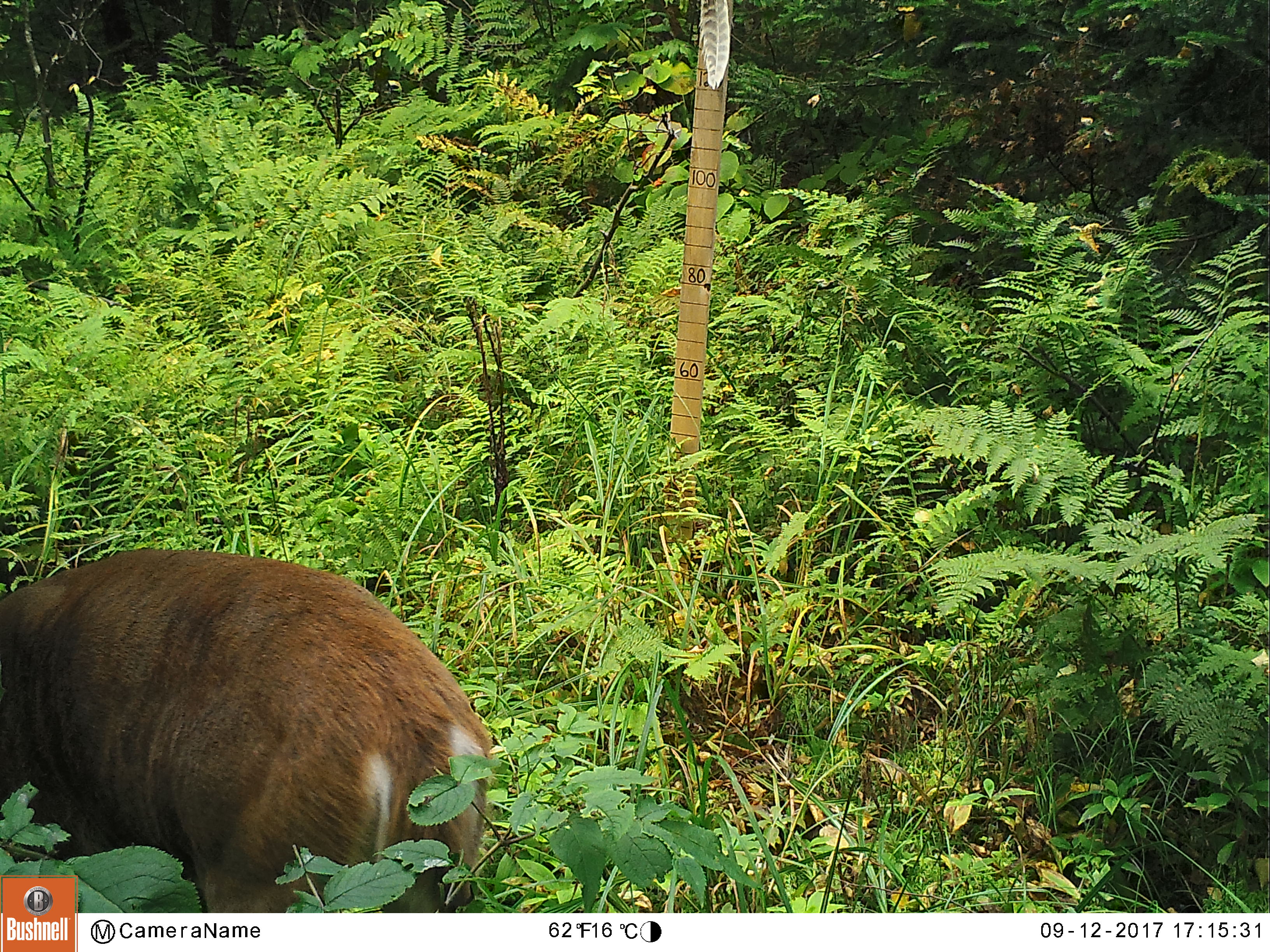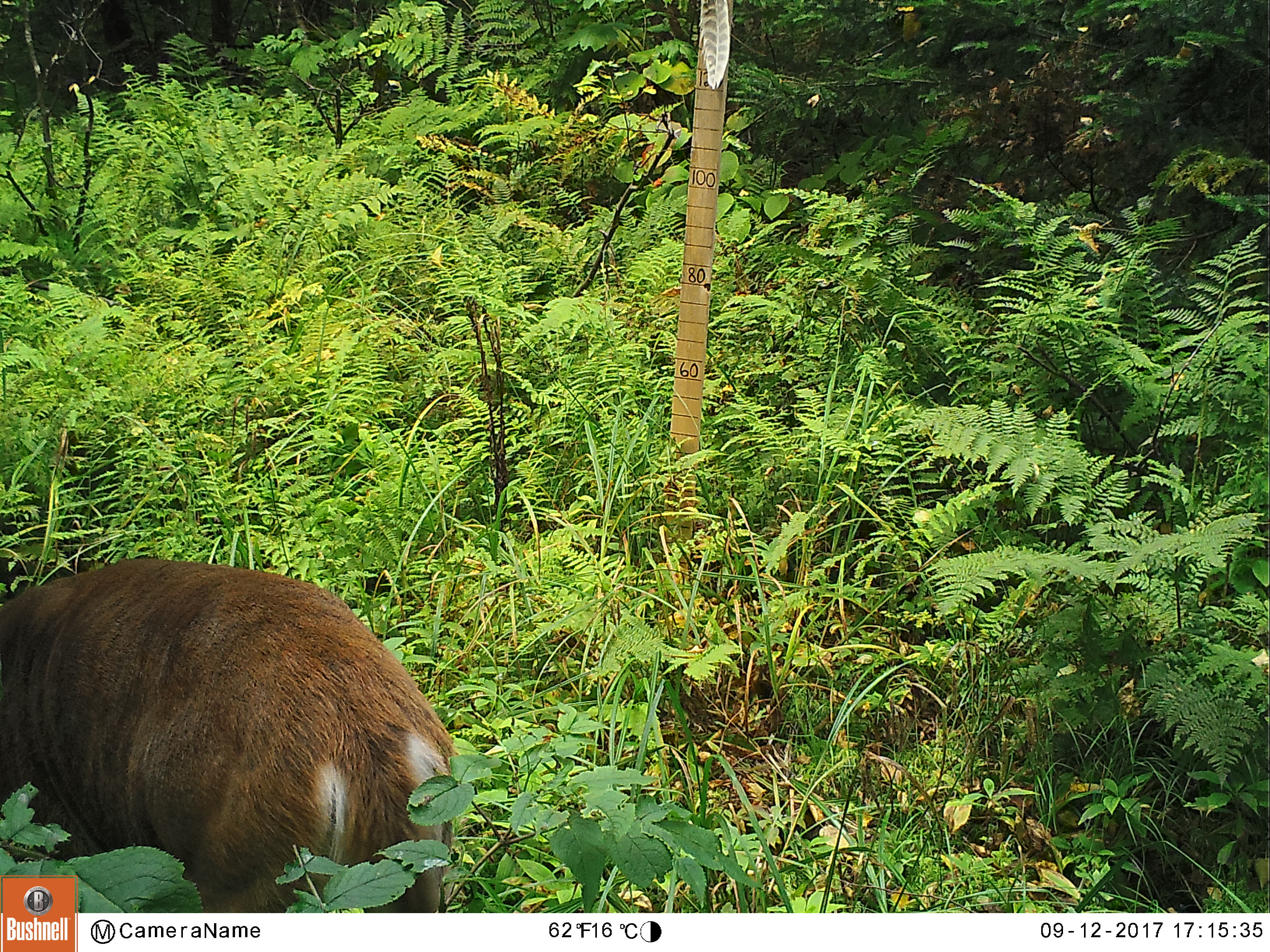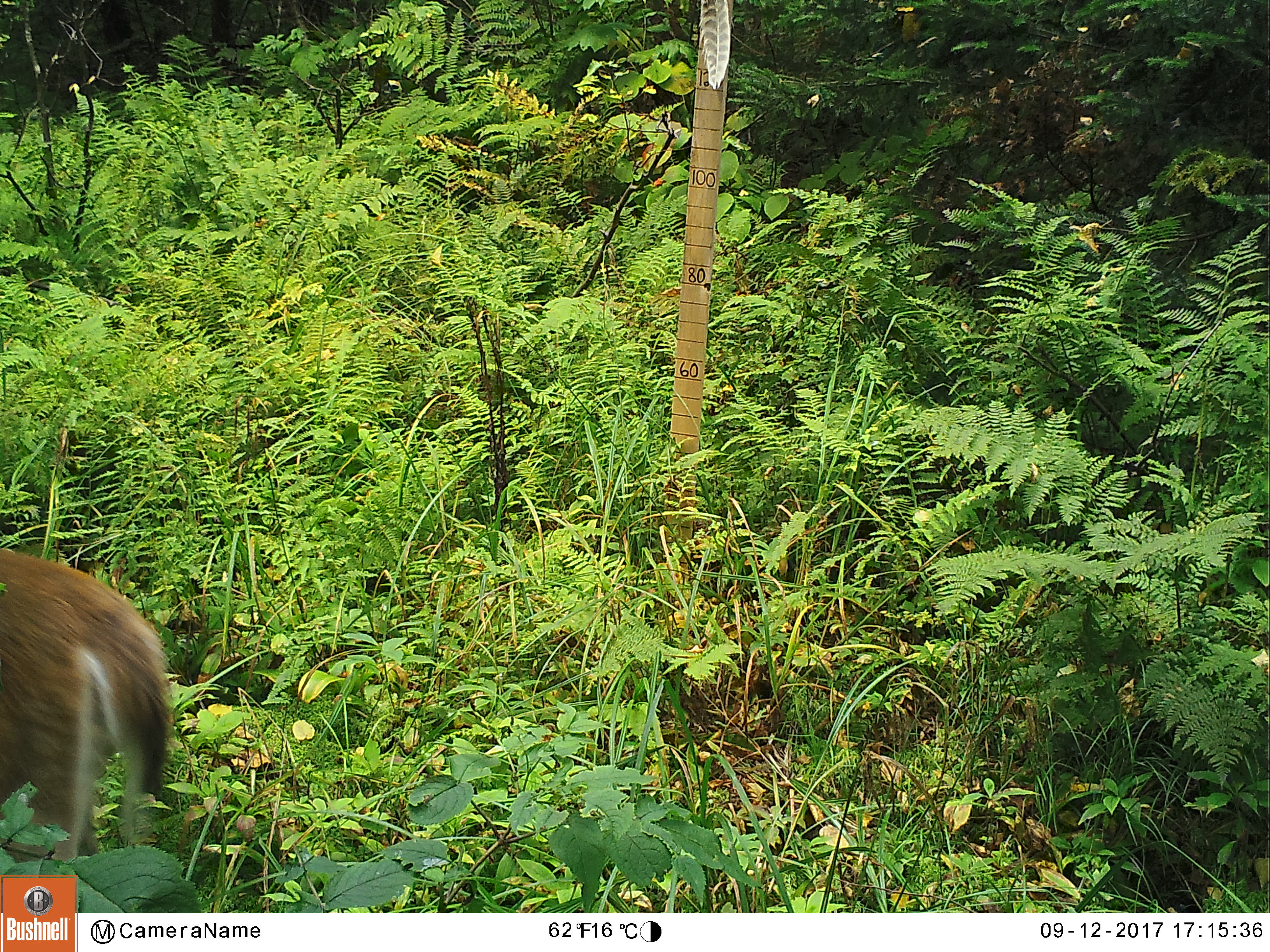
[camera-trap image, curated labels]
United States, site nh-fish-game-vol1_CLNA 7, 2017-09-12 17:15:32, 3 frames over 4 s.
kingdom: Animalia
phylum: Chordata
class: Mammalia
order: Artiodactyla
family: Cervidae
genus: Odocoileus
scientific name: Odocoileus virginianus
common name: white-tailed deer